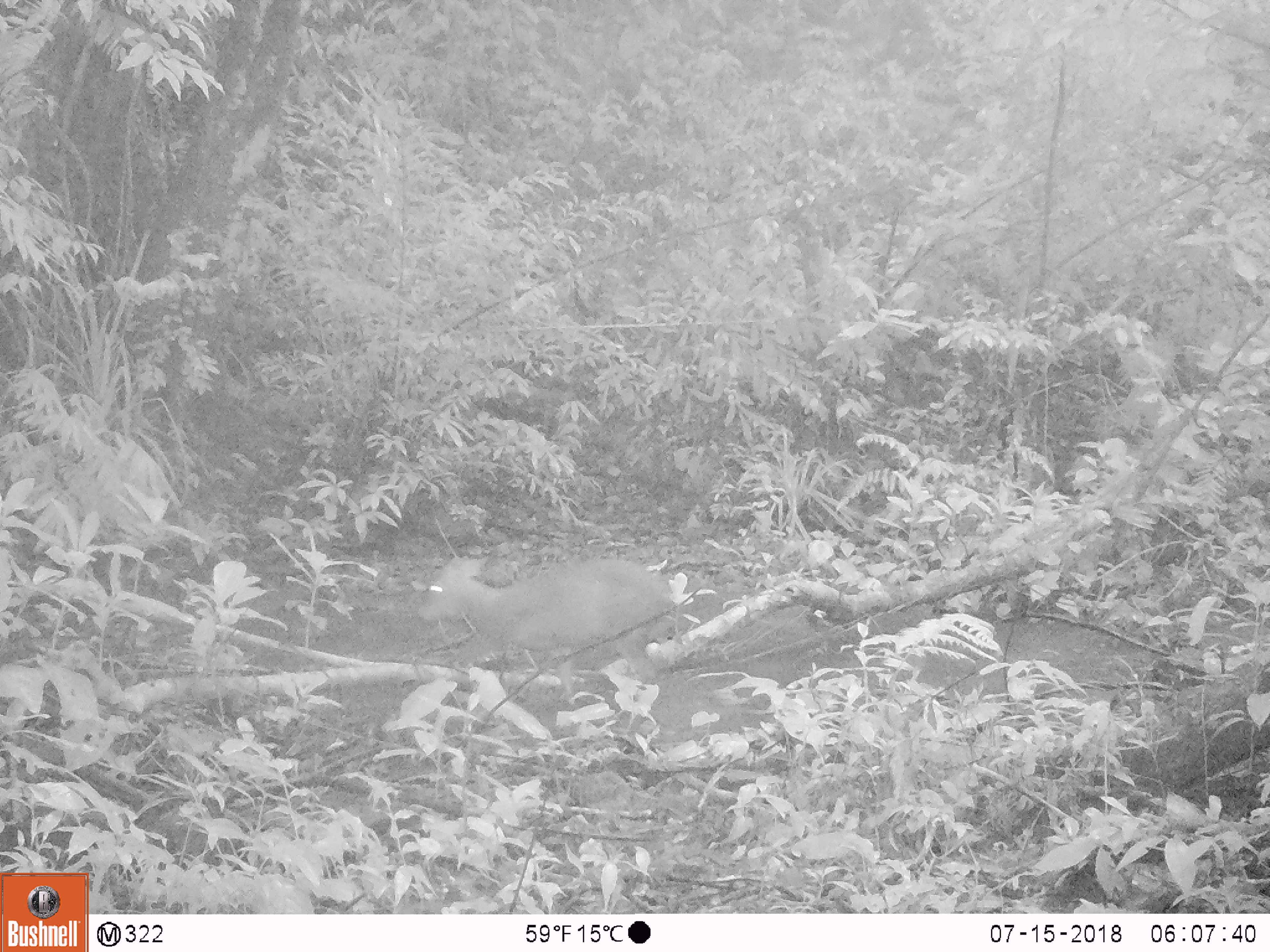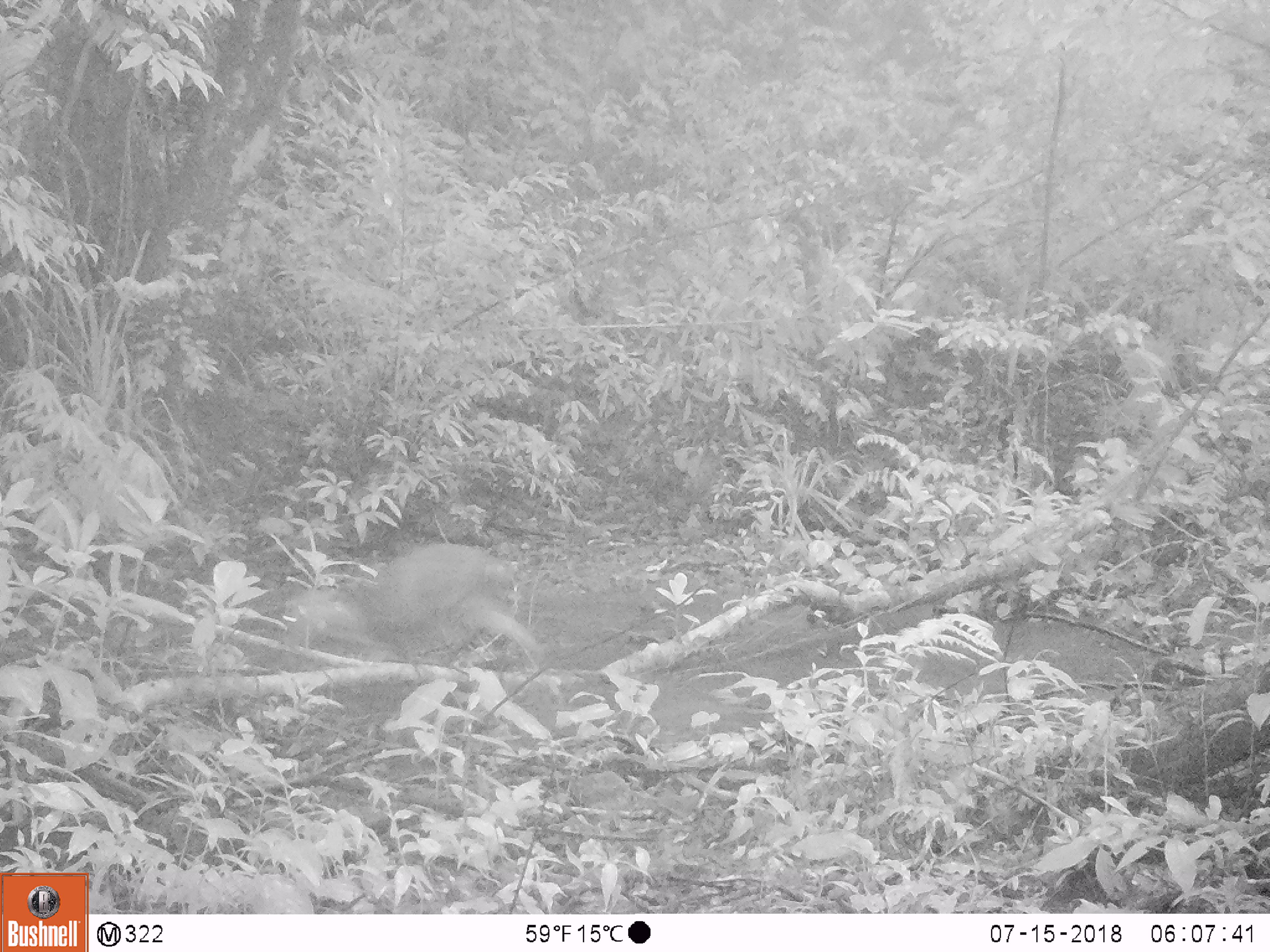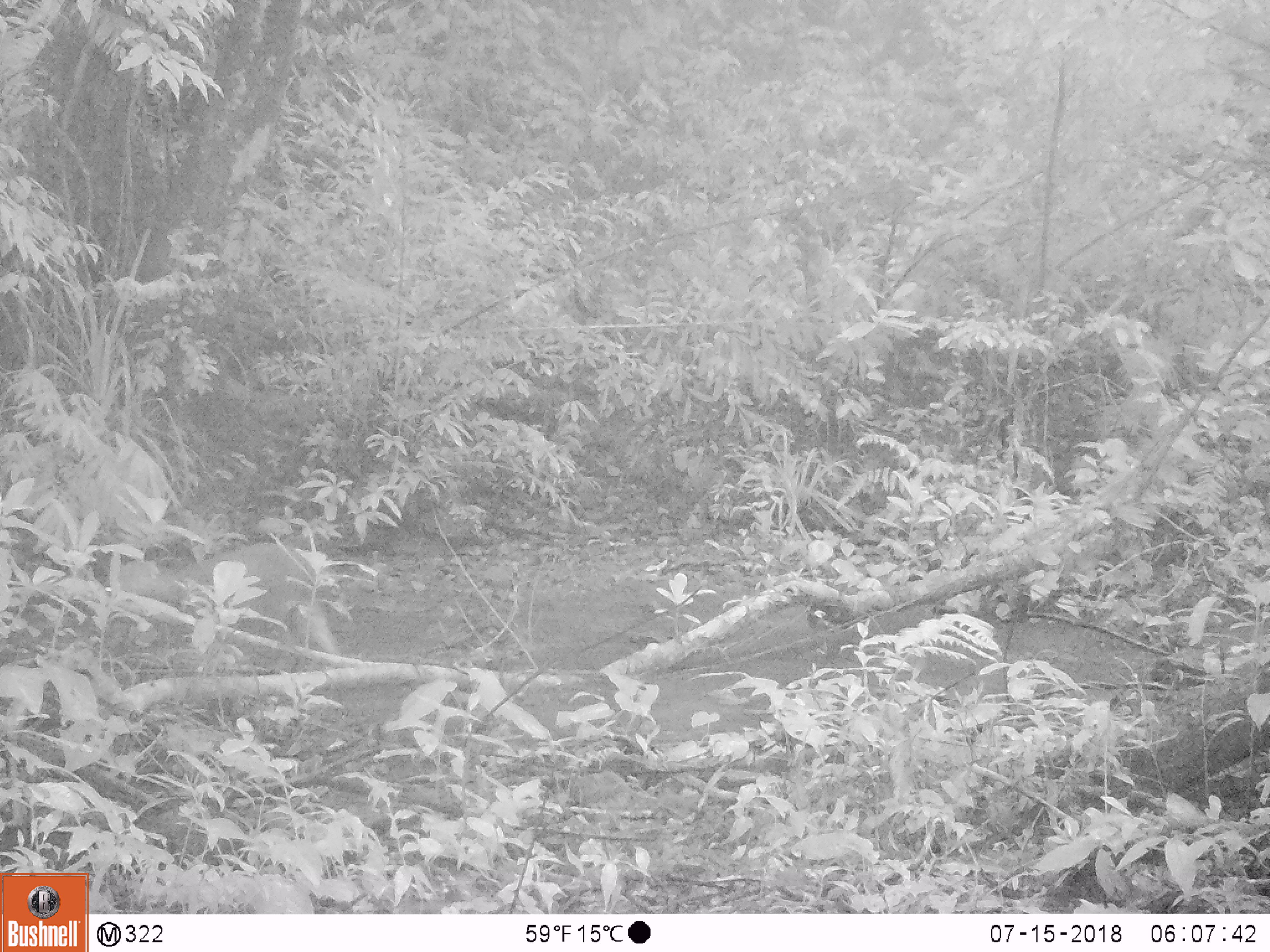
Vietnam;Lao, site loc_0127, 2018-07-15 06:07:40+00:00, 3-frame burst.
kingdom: Animalia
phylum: Chordata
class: Mammalia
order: Artiodactyla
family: Cervidae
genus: Muntiacus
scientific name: Muntiacus rooseveltorum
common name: roosevelt's muntjac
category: roosevelts muntjac group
Roosevelts muntjac group (roosevelt's muntjac) (Muntiacus rooseveltorum). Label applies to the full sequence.